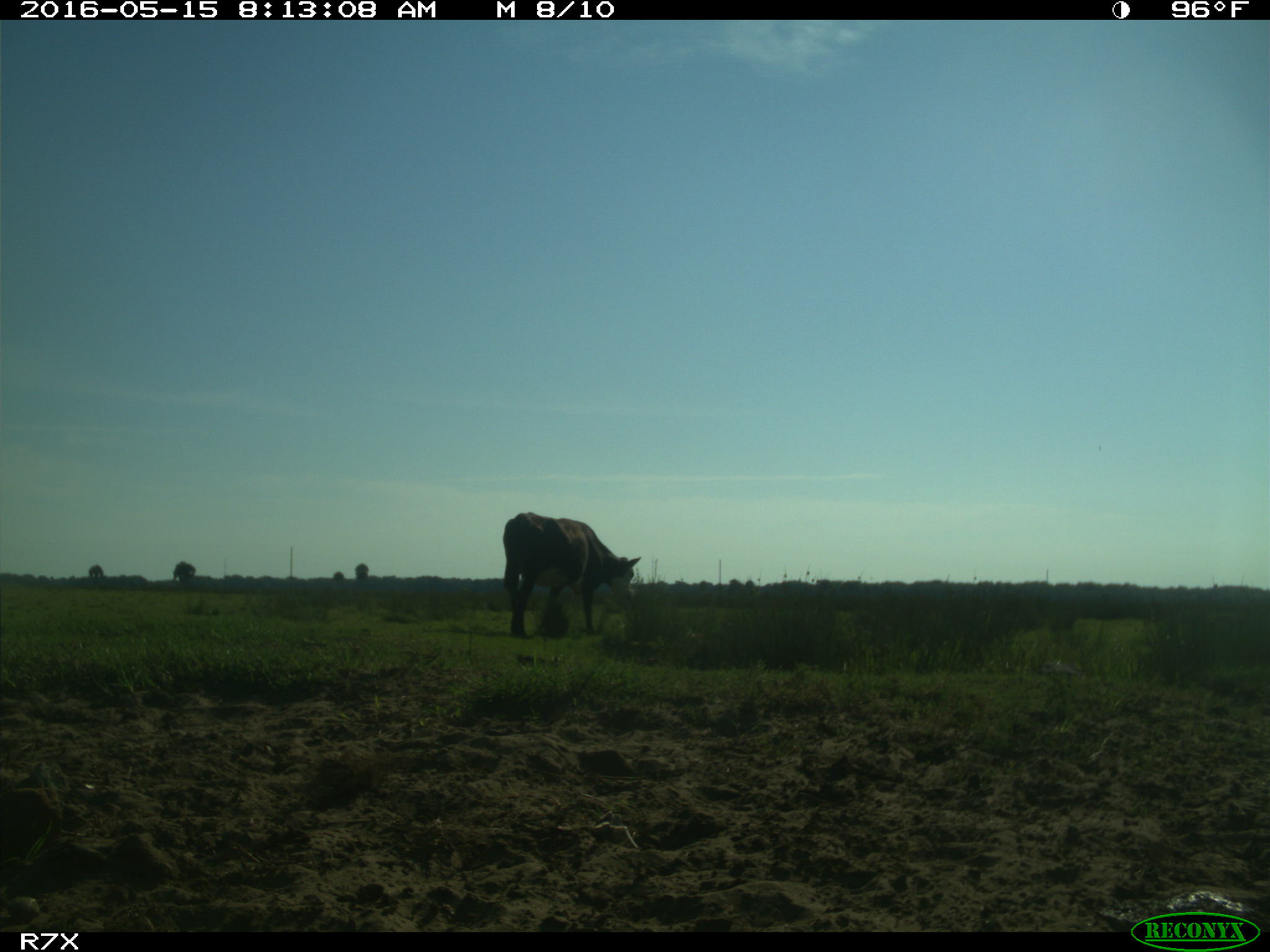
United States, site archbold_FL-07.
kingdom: Animalia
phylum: Chordata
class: Mammalia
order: Artiodactyla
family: Bovidae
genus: Bos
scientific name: Bos taurus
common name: domestic cow